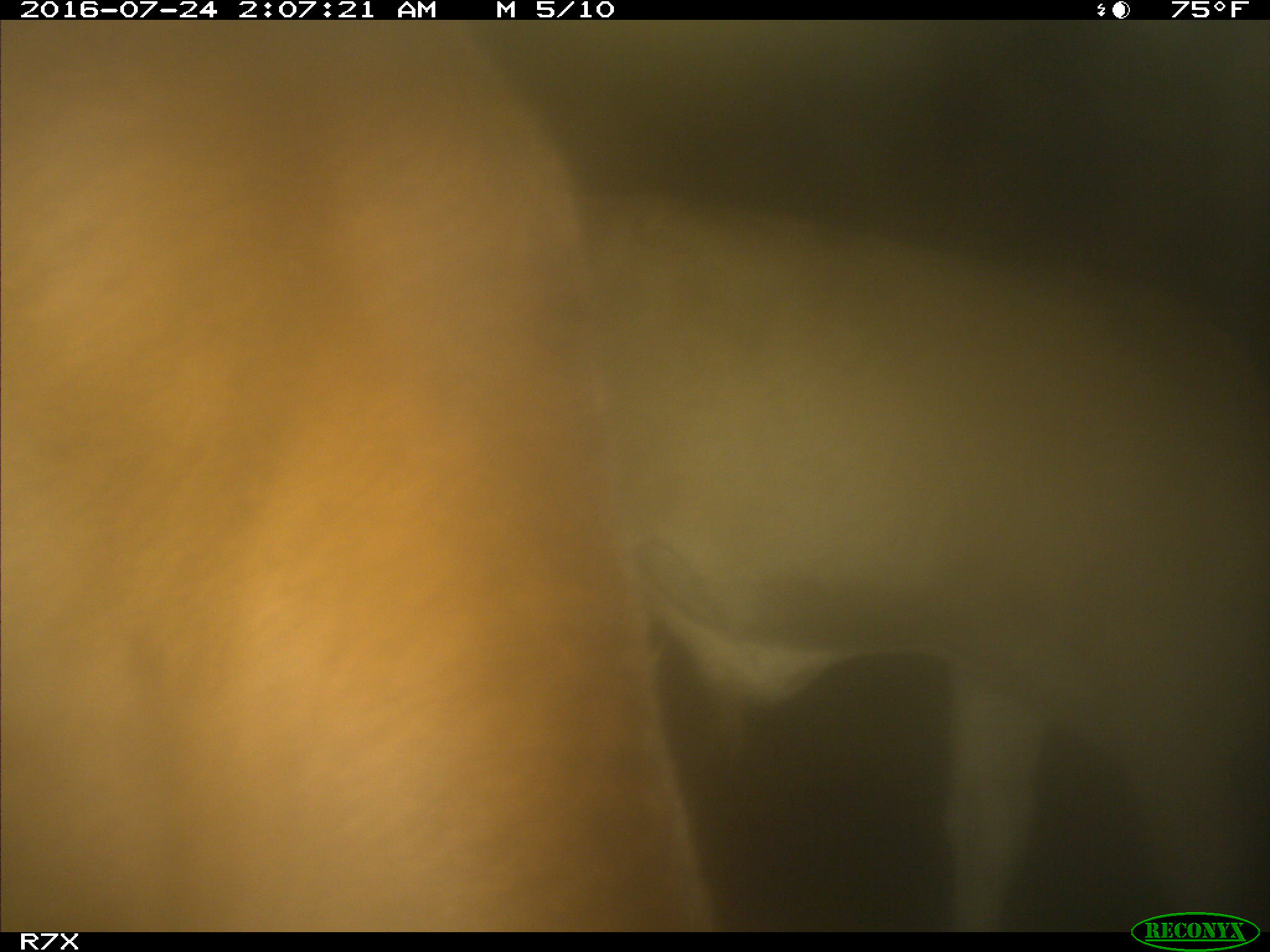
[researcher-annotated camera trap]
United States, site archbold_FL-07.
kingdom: Animalia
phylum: Chordata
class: Mammalia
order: Artiodactyla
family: Bovidae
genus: Bos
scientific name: Bos taurus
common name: domestic cow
Bos taurus (domestic cow).